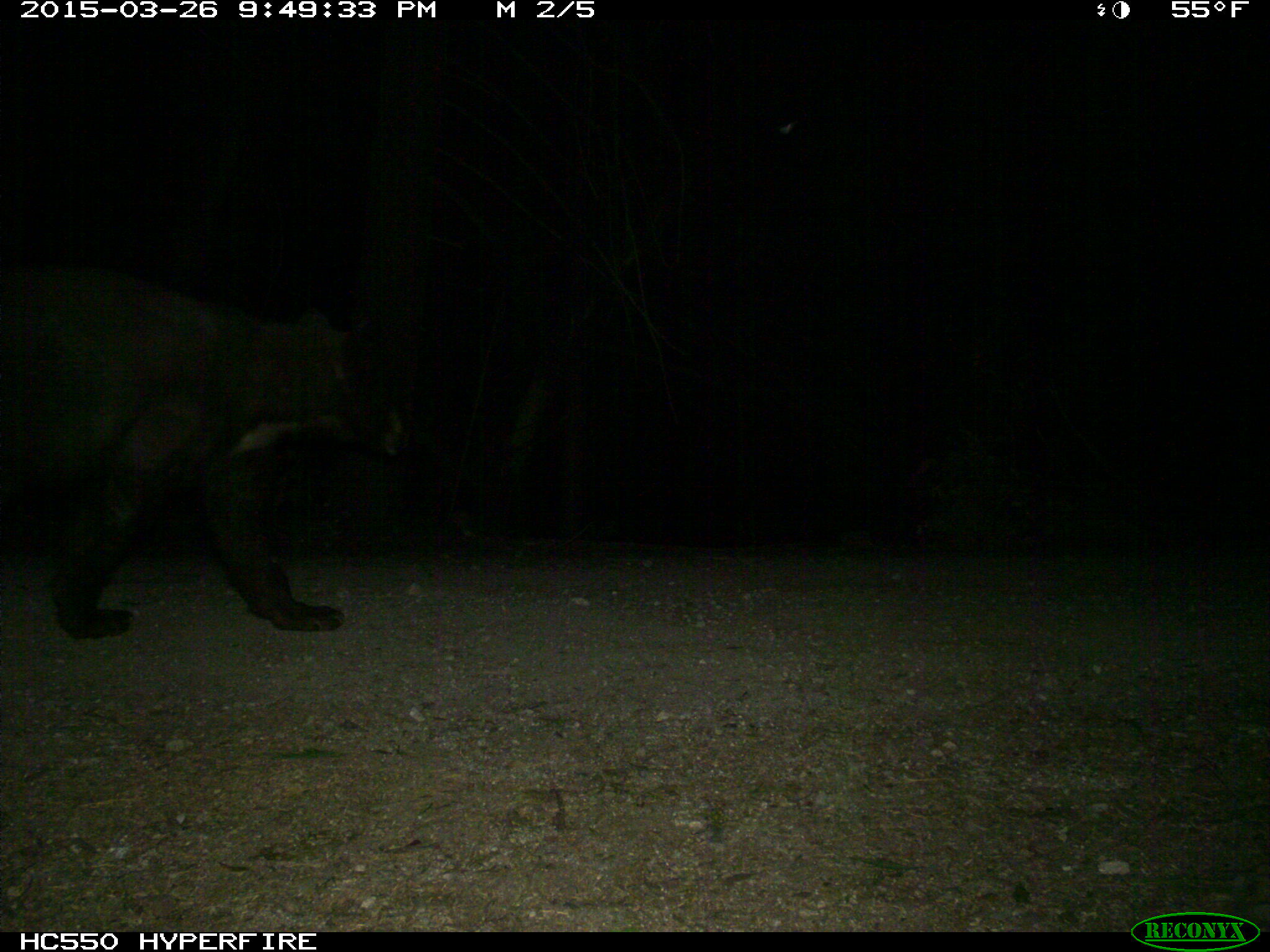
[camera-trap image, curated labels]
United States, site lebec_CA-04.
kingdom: Animalia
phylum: Chordata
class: Mammalia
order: Carnivora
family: Ursidae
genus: Ursus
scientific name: Ursus americanus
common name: american black bear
Ursus americanus (american black bear).